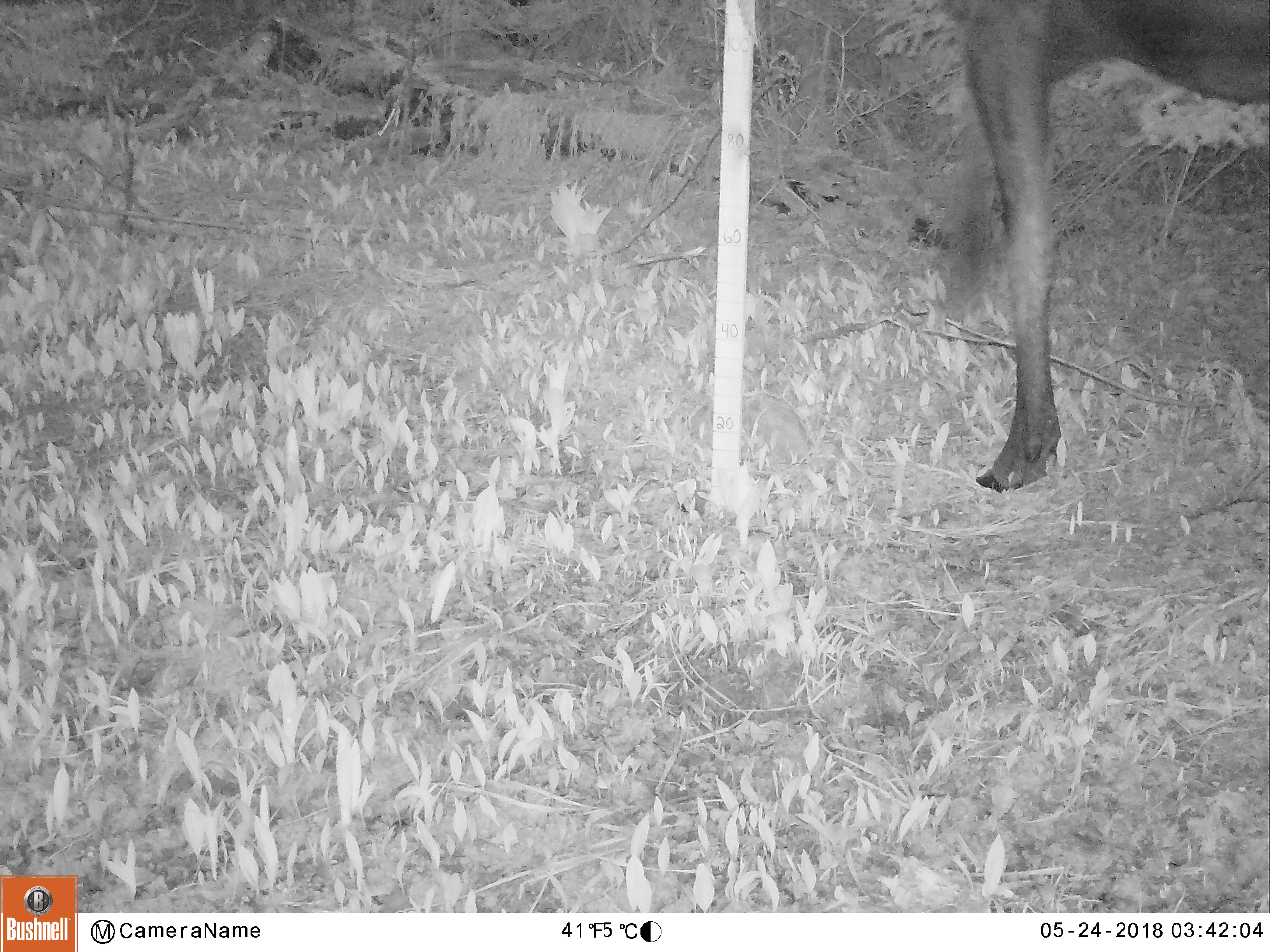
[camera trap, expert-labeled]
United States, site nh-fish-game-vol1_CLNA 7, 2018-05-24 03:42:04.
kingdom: Animalia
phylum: Chordata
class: Mammalia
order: Artiodactyla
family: Cervidae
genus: Alces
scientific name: Alces alces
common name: moose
Moose (Alces alces).